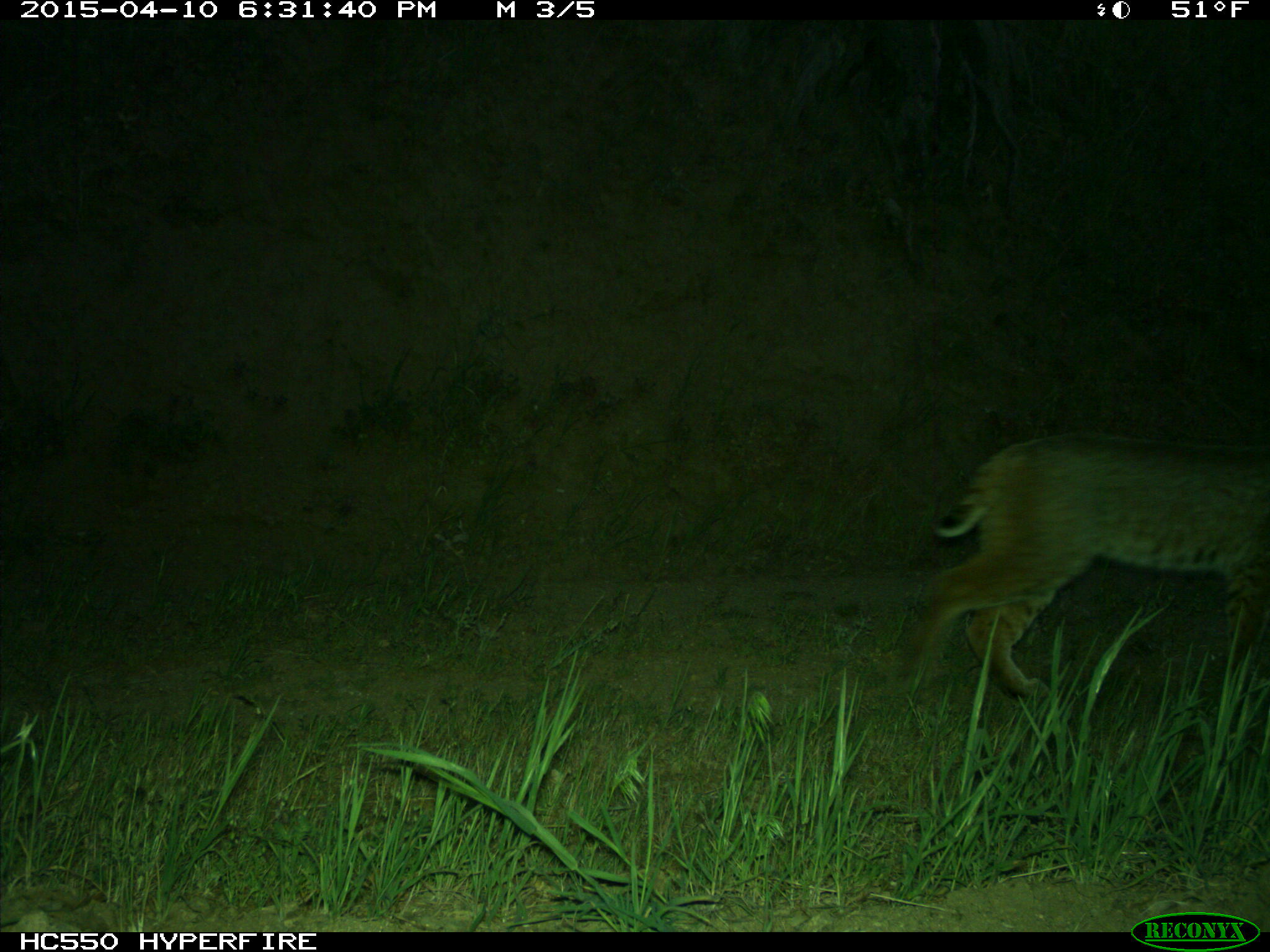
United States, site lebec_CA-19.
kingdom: Animalia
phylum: Chordata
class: Mammalia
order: Carnivora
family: Felidae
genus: Lynx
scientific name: Lynx rufus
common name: bobcat